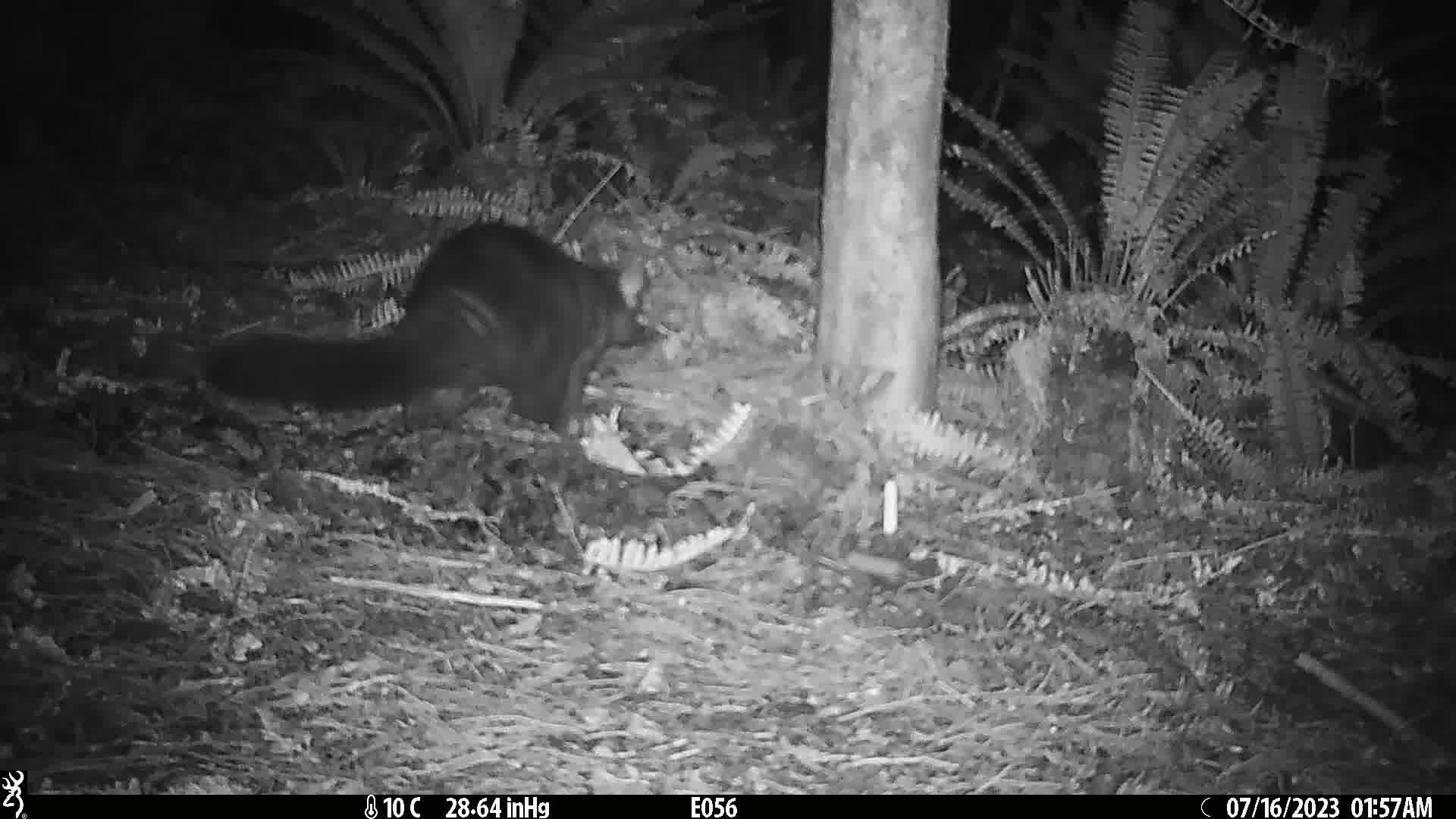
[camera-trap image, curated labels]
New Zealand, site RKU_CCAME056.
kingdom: Animalia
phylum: Chordata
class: Mammalia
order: Diprotodontia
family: Phalangeridae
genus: Trichosurus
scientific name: Trichosurus vulpecula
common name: common brushtail possum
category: possum